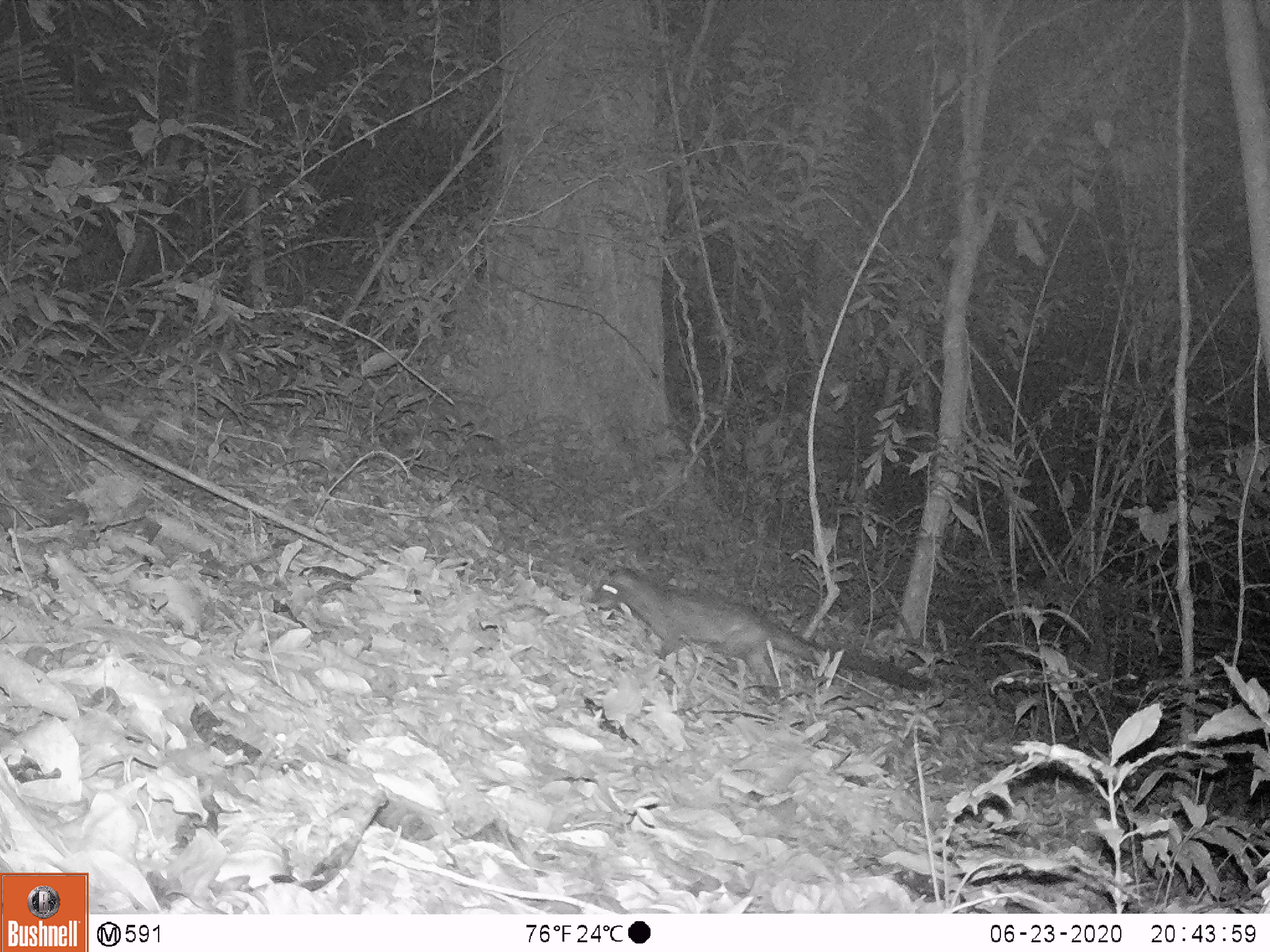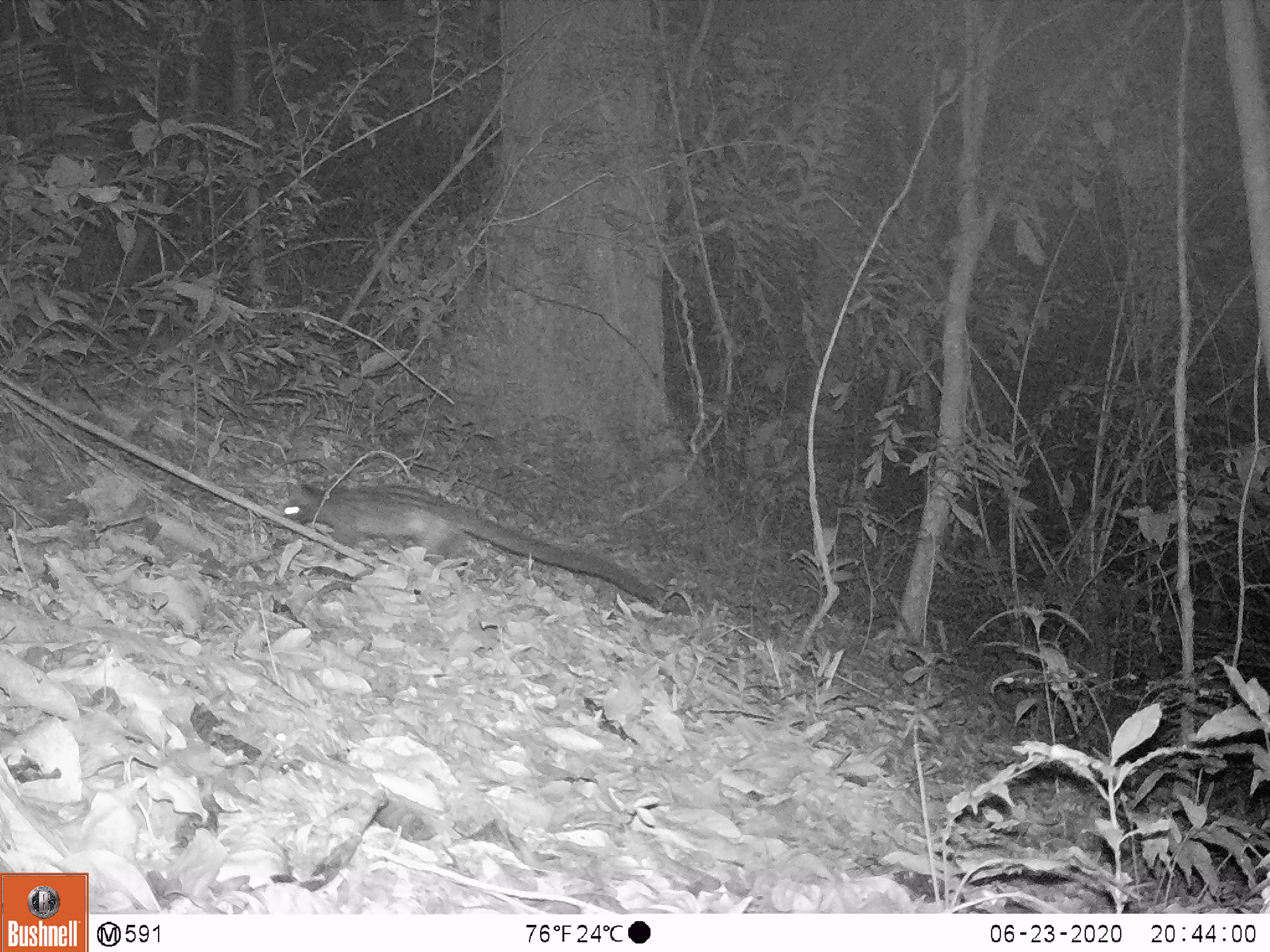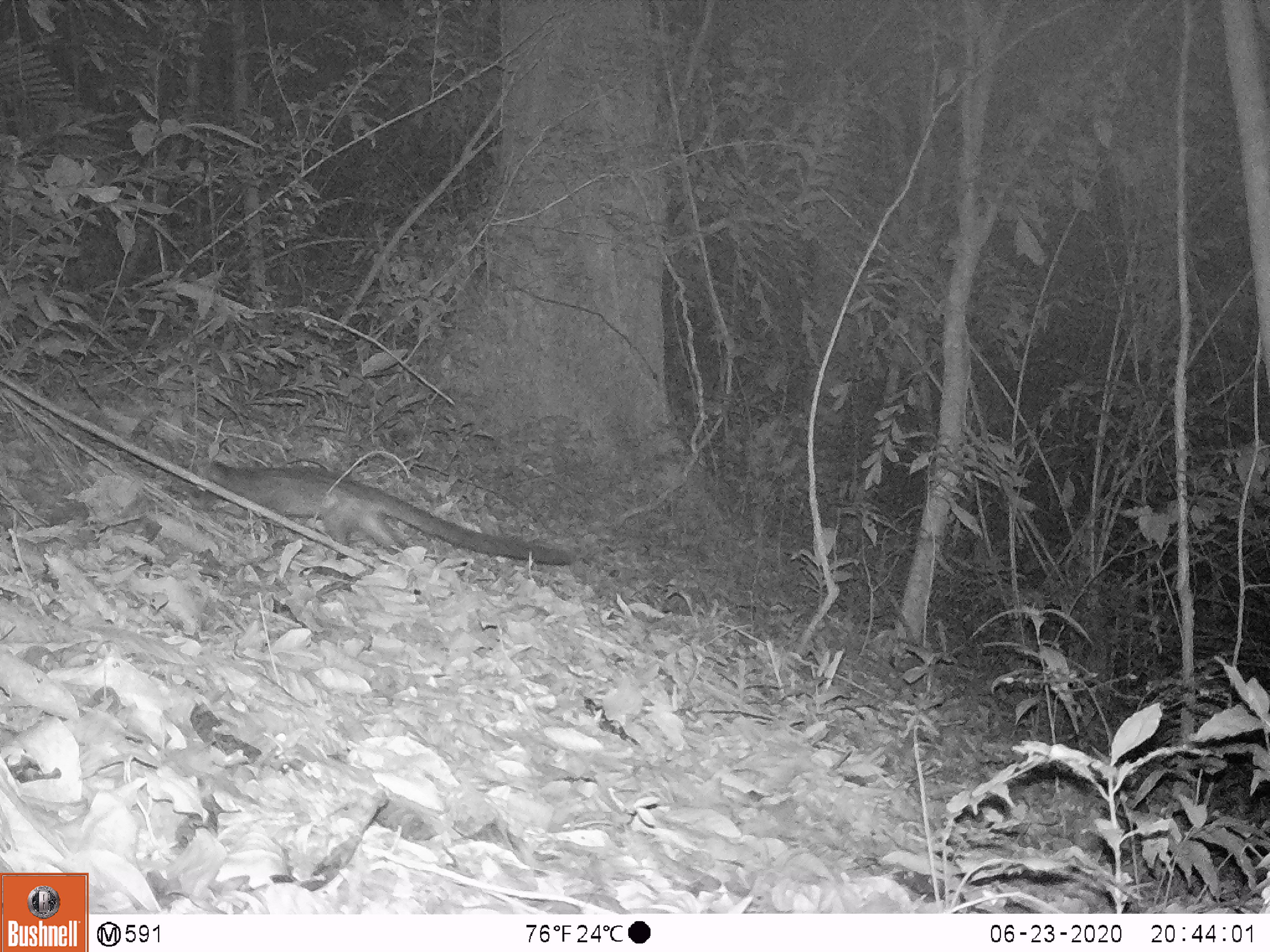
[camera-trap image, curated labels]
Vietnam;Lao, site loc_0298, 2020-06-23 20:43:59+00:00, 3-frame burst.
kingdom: Animalia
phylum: Chordata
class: Mammalia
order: Carnivora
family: Viverridae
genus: Paradoxurus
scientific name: Paradoxurus hermaphroditus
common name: common palm civet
Common palm civet (Paradoxurus hermaphroditus). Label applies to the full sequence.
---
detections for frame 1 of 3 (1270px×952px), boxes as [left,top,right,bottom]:
common palm civet: [587,568,937,690]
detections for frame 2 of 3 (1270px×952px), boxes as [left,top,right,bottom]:
common palm civet: [273,483,670,614]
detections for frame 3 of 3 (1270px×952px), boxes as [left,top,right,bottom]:
common palm civet: [182,461,570,564]